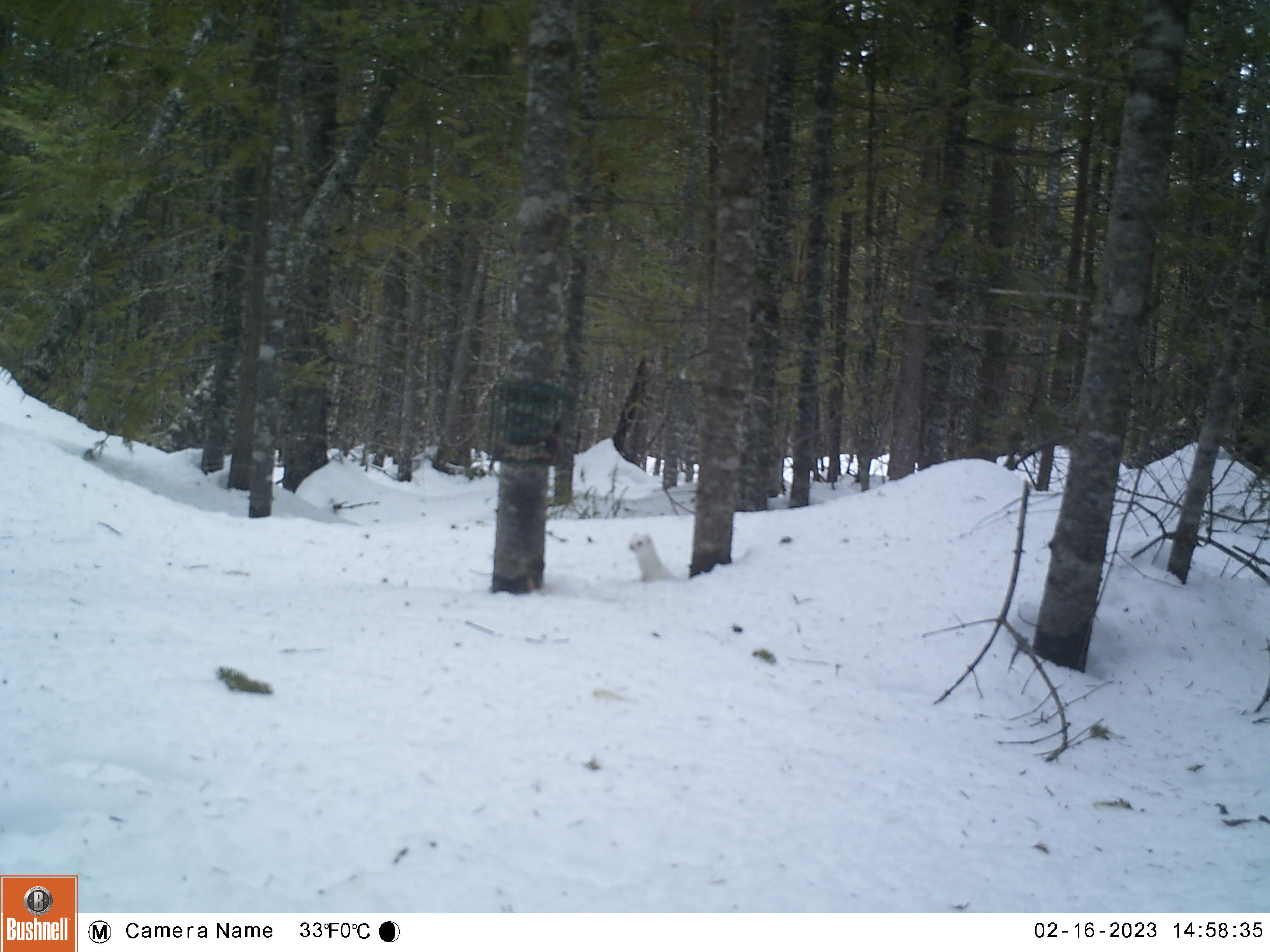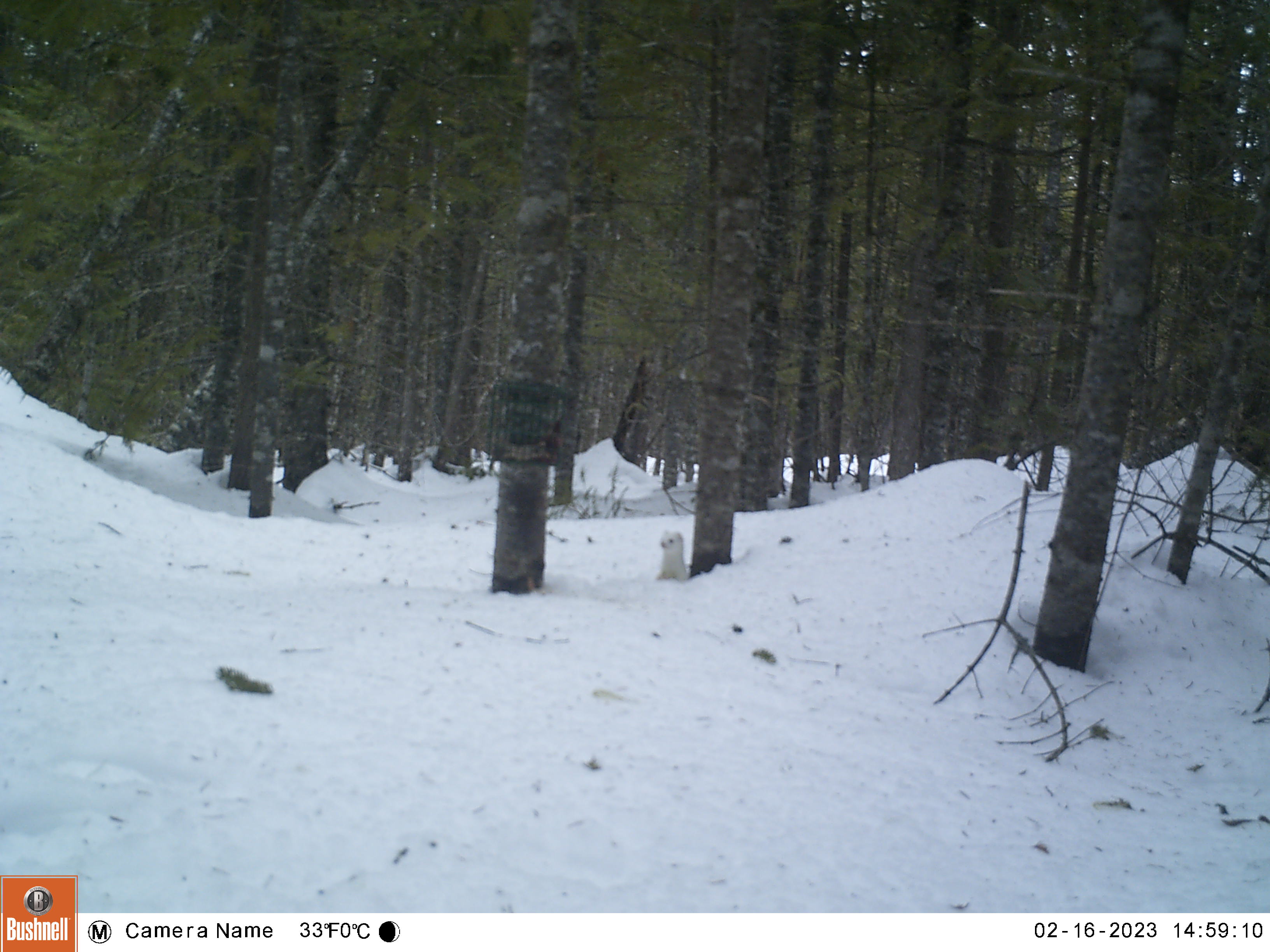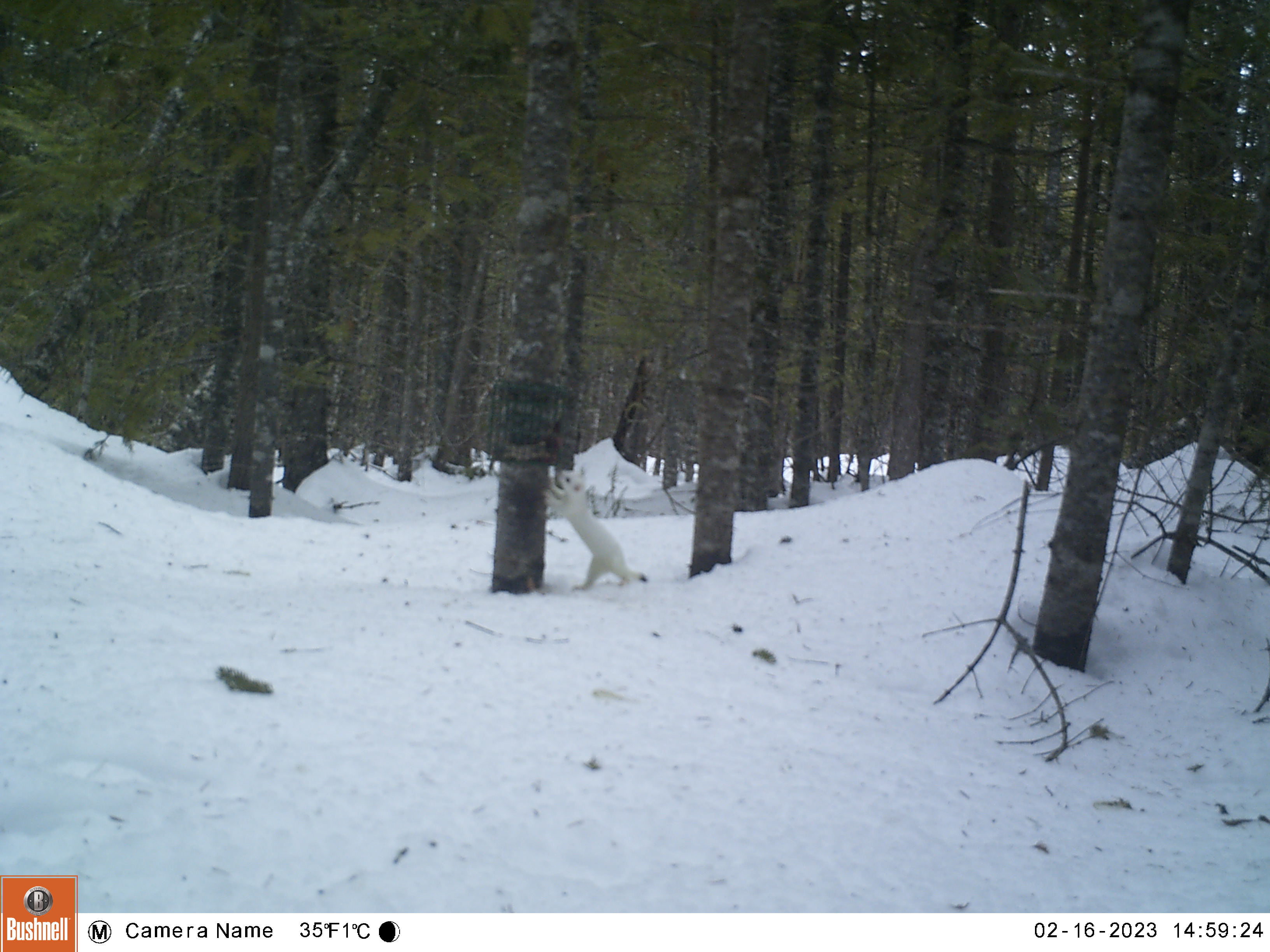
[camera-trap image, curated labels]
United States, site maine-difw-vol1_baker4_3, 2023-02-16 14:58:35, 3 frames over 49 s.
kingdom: Animalia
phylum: Chordata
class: Mammalia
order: Carnivora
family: Mustelidae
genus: Neogale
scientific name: Neogale frenata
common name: long-tailed weasel